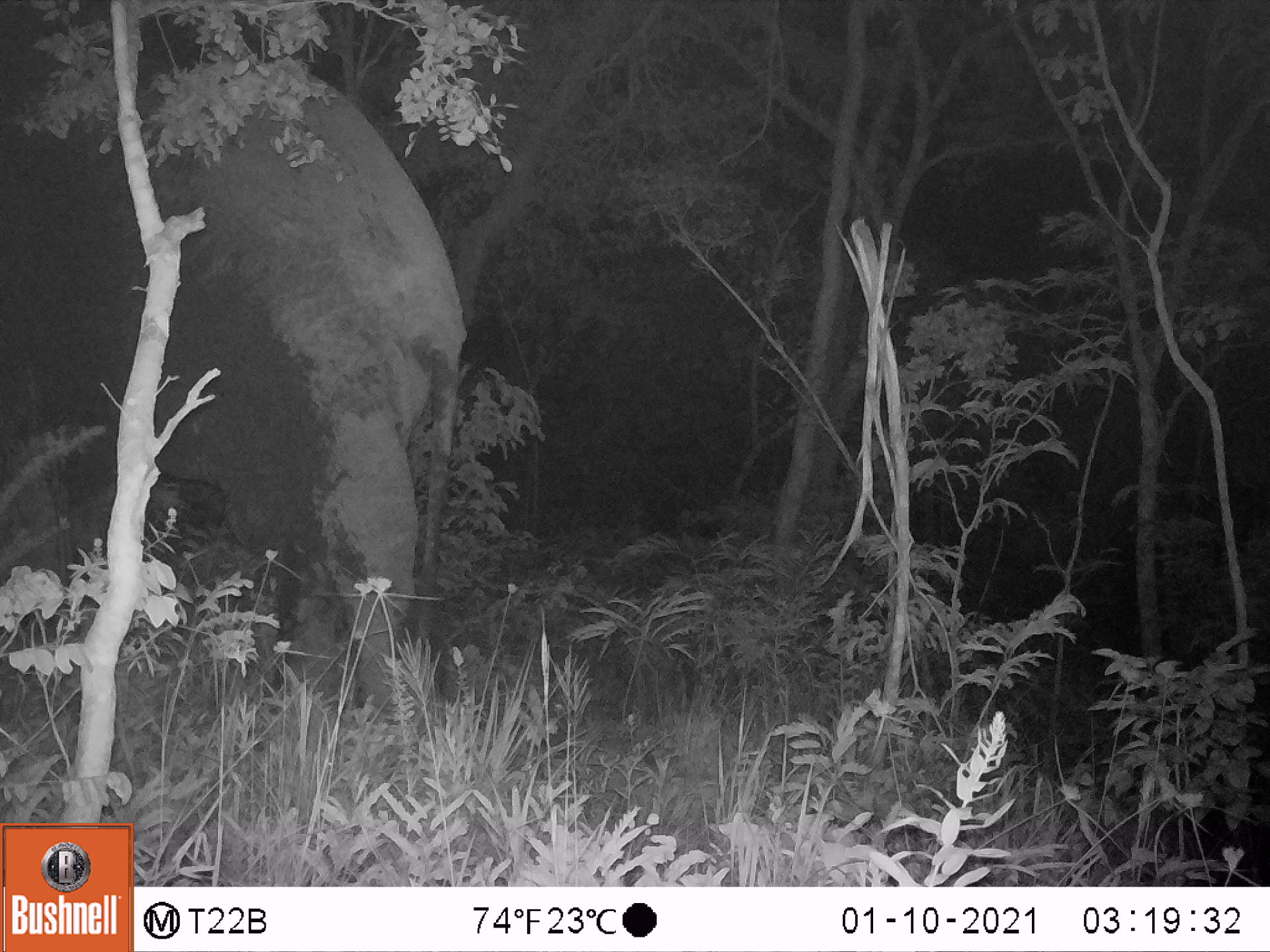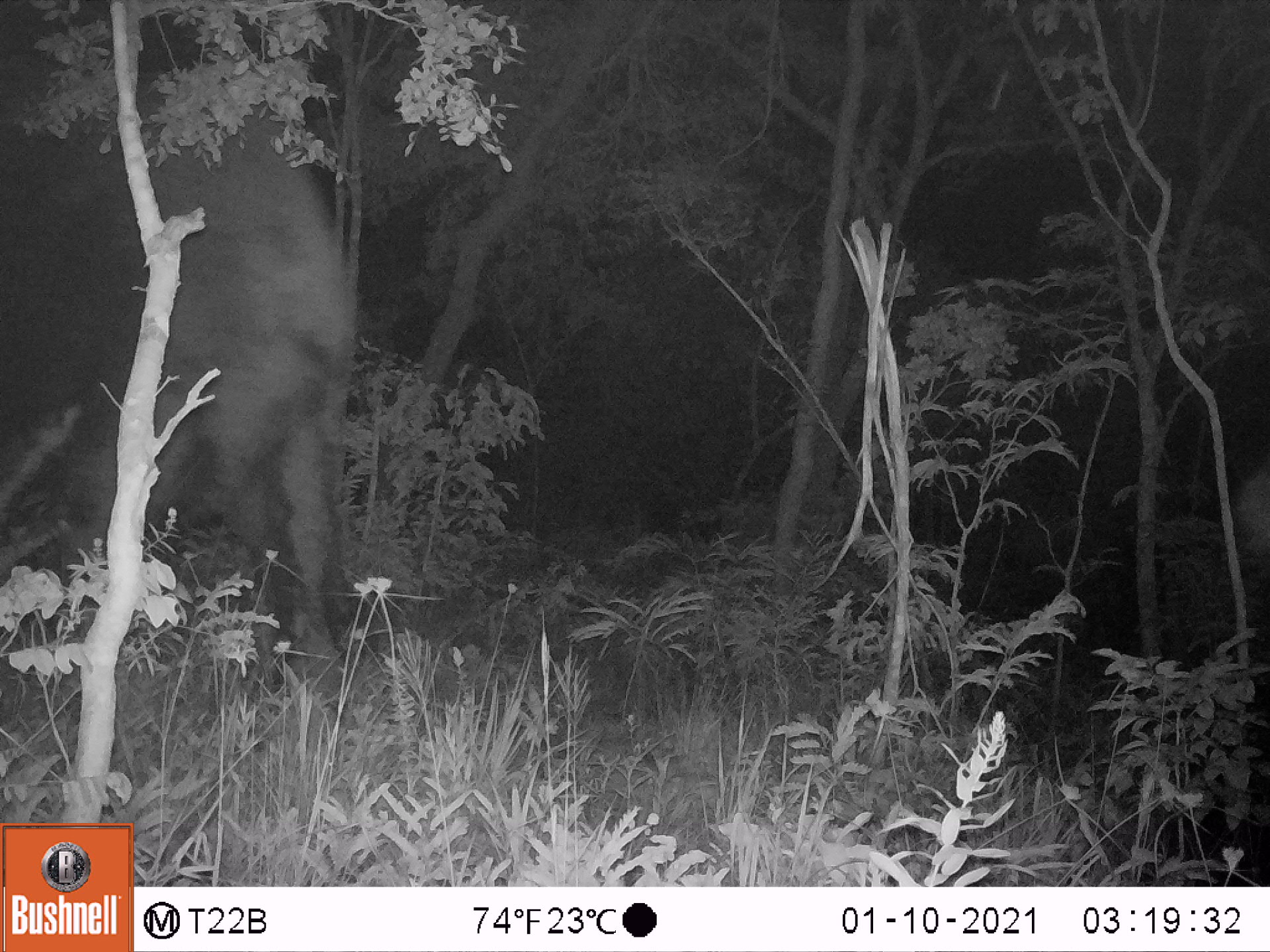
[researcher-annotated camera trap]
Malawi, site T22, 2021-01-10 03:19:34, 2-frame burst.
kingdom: Animalia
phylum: Chordata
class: Mammalia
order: Proboscidea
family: Elephantidae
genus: Loxodonta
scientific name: Loxodonta africana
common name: african savanna elephant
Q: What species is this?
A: African savanna elephant (Loxodonta africana).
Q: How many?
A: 1.